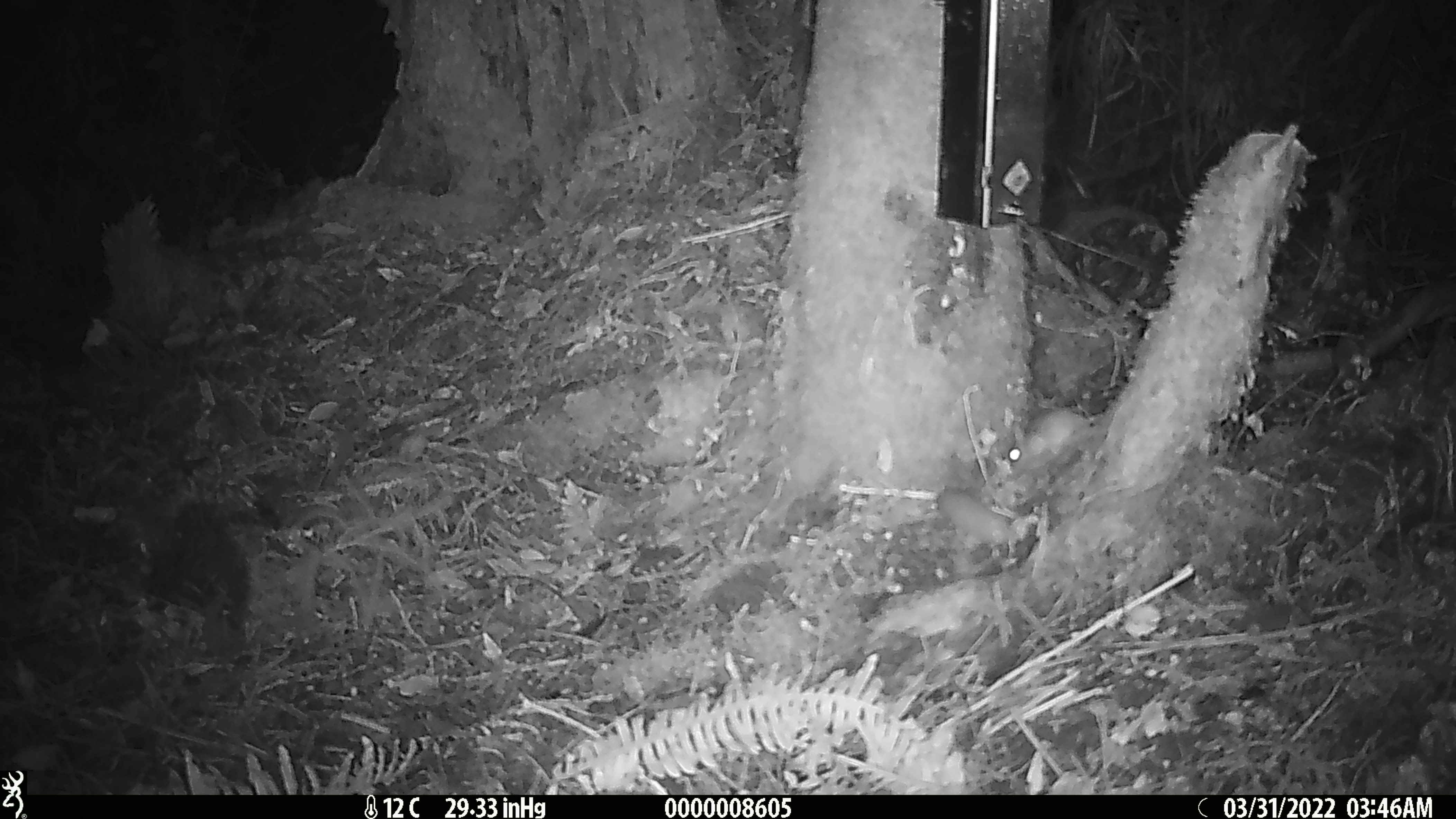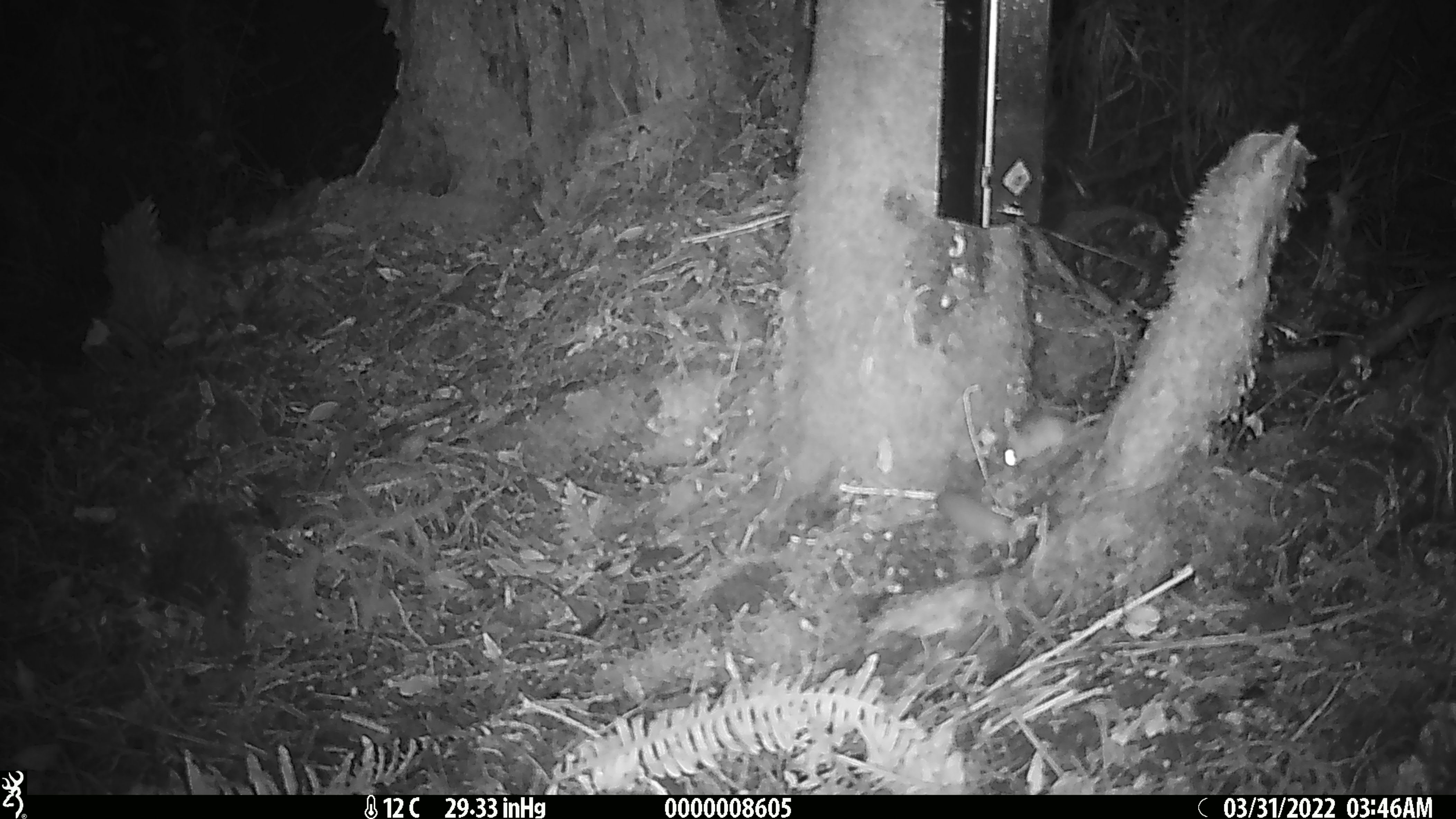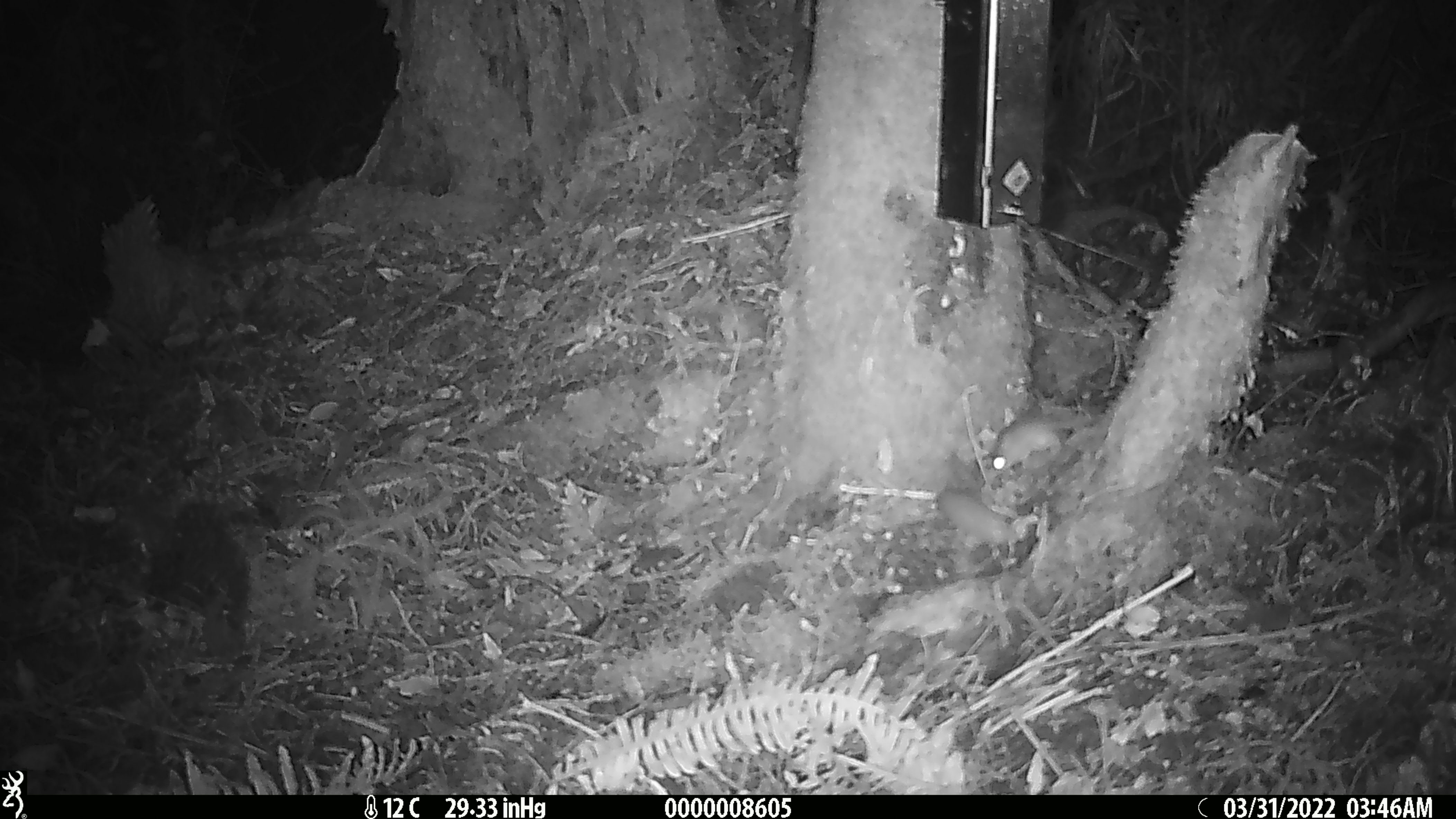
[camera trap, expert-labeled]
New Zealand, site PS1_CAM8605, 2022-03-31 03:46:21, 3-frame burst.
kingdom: Animalia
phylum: Chordata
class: Mammalia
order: Rodentia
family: Muridae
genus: Mus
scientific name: Mus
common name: mouse